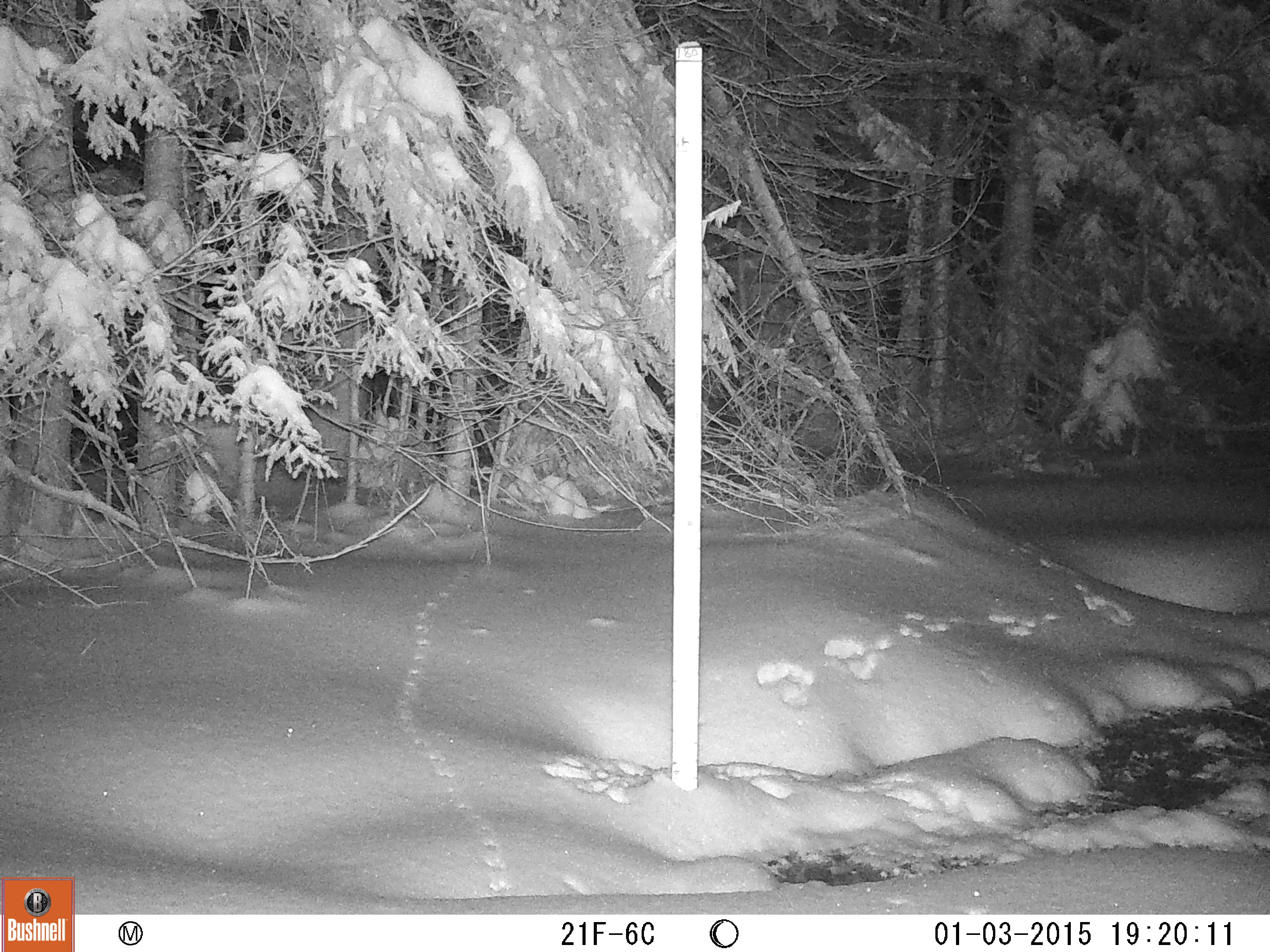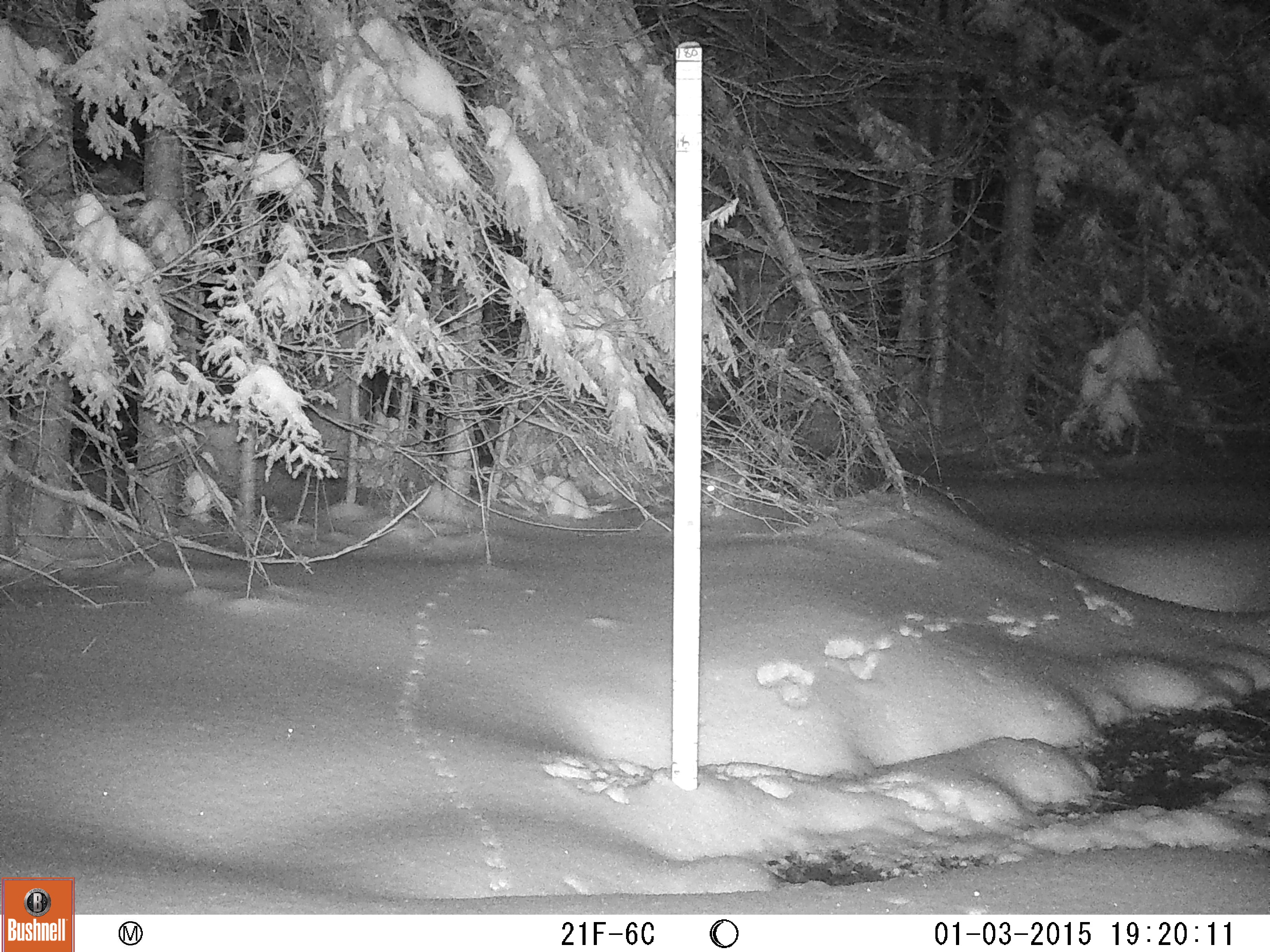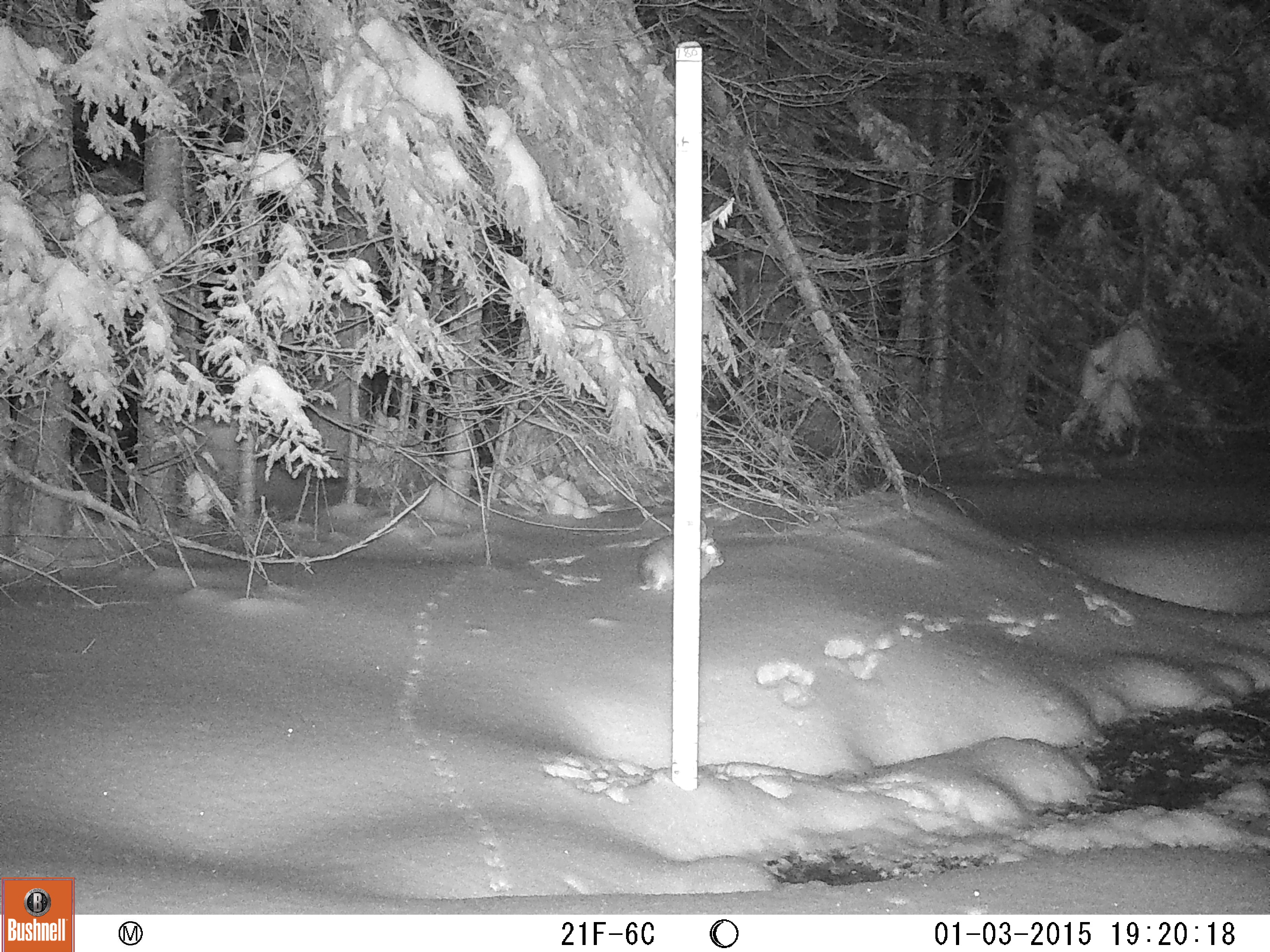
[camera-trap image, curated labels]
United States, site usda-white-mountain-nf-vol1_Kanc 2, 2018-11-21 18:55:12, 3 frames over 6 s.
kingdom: Animalia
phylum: Chordata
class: Mammalia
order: Lagomorpha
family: Leporidae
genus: Lepus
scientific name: Lepus americanus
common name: snowshoe hare